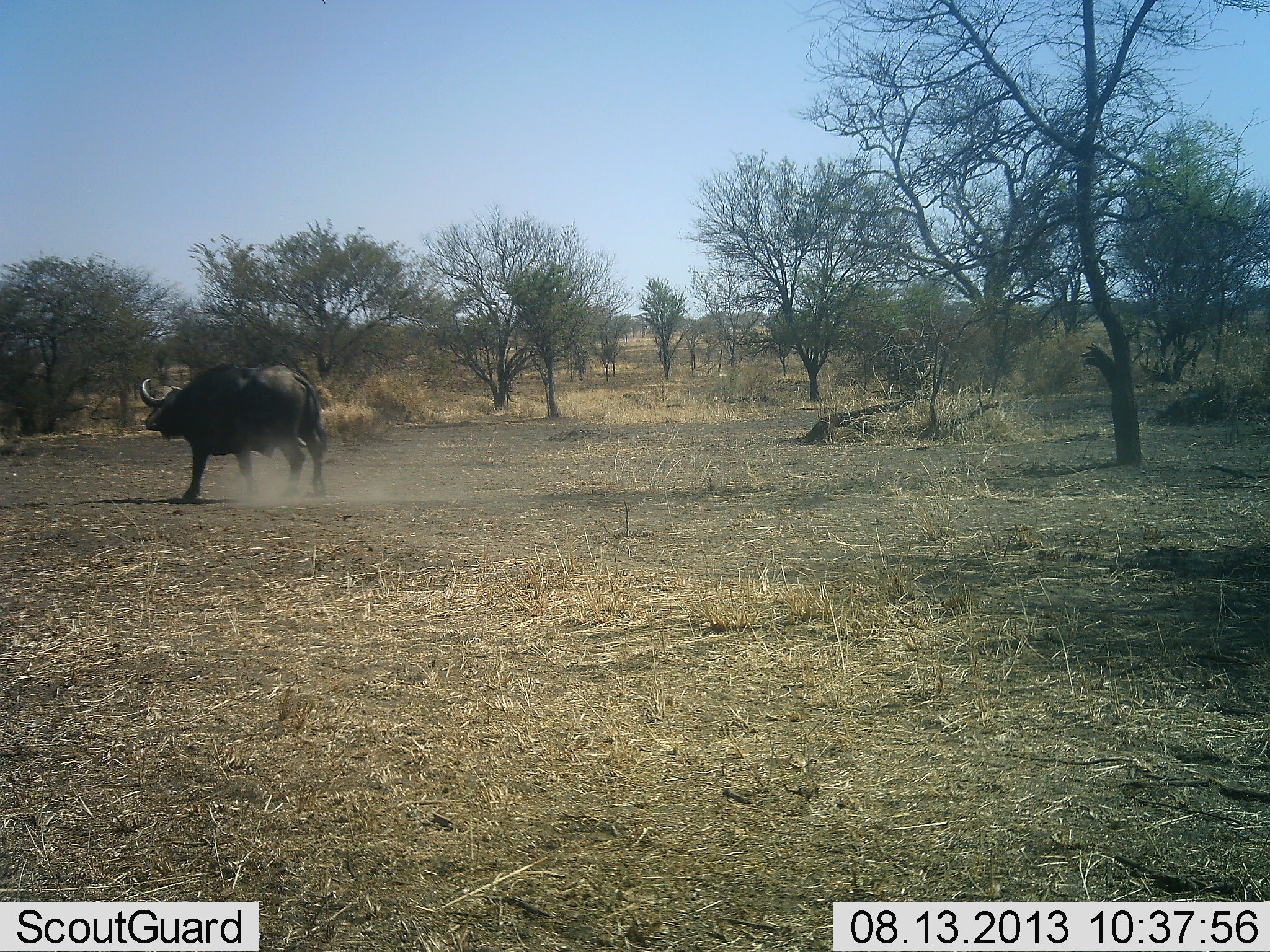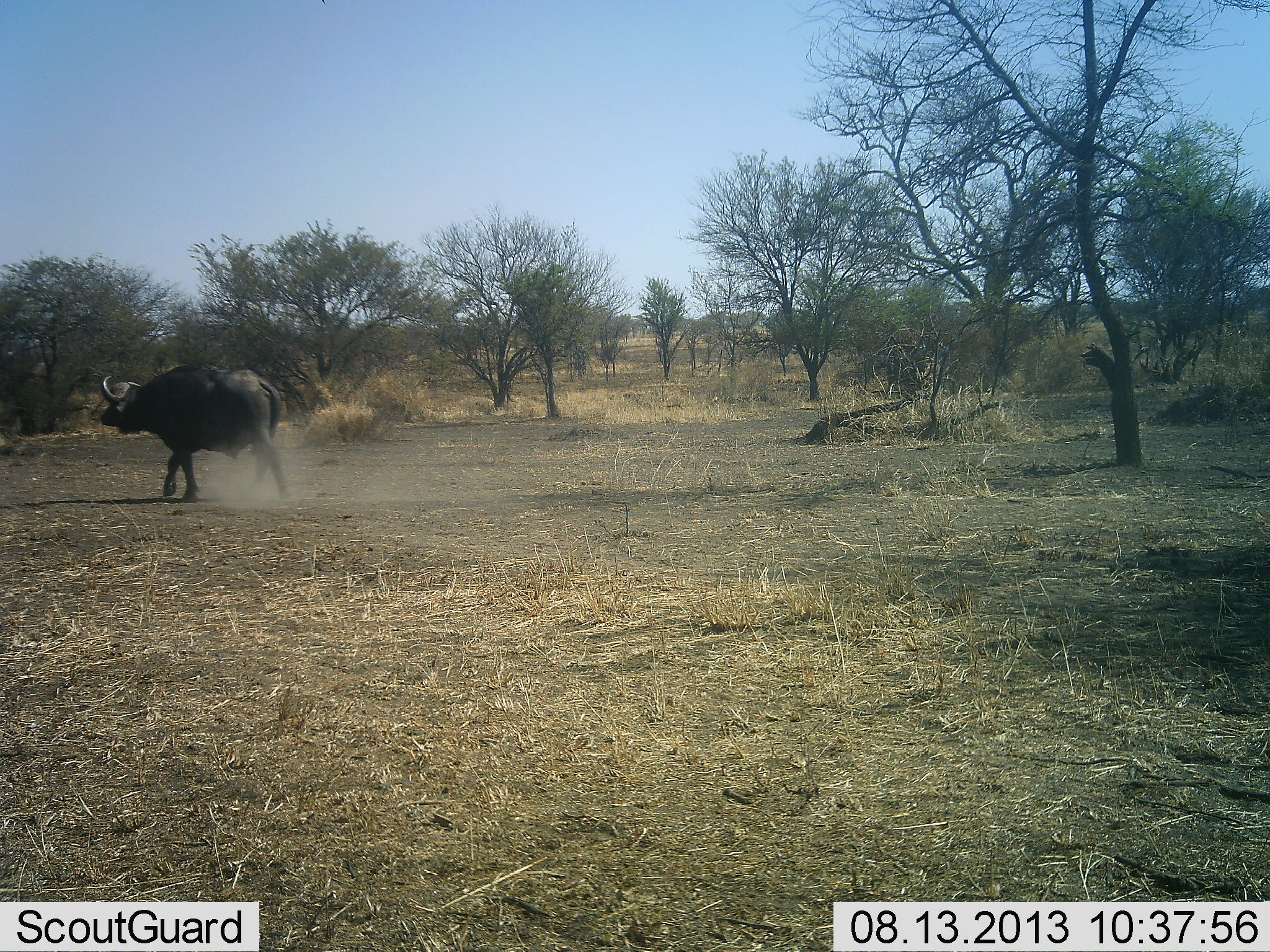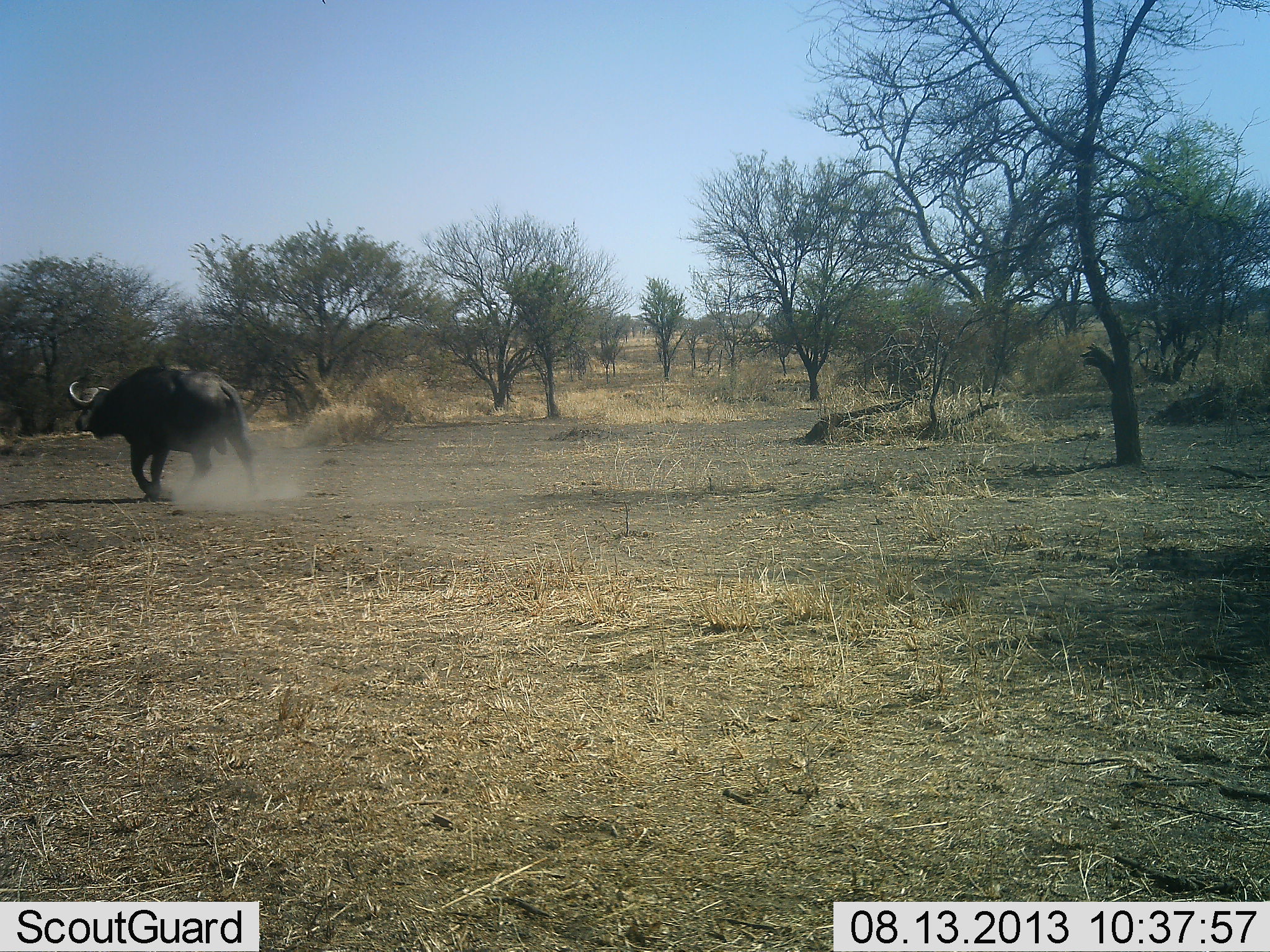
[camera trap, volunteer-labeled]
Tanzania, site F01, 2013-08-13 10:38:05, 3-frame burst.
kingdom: Animalia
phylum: Chordata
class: Mammalia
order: Artiodactyla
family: Bovidae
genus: Syncerus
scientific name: Syncerus caffer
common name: cape buffalo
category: buffalo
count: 1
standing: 0%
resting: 0%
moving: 100%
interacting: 0%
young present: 0%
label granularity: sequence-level